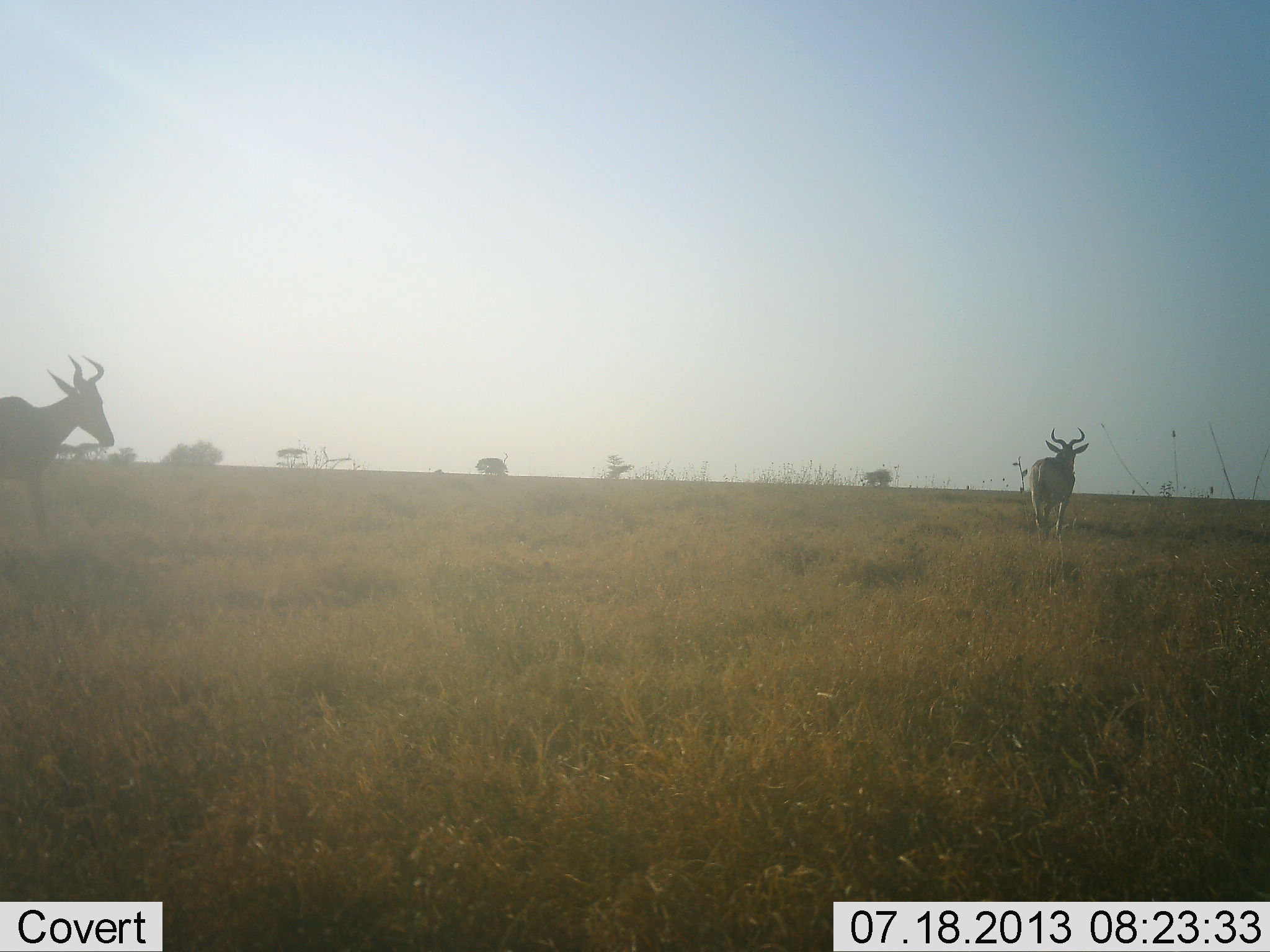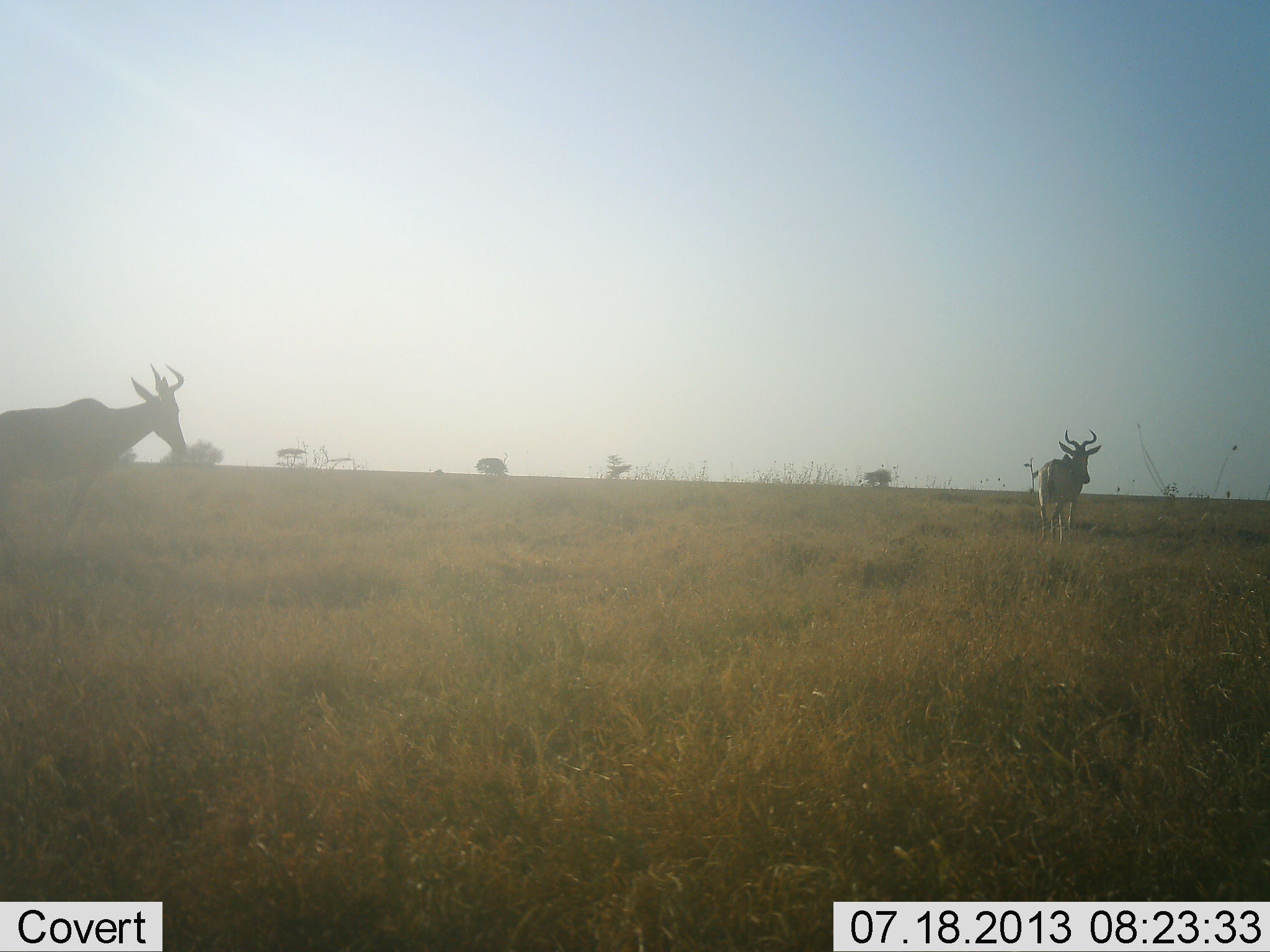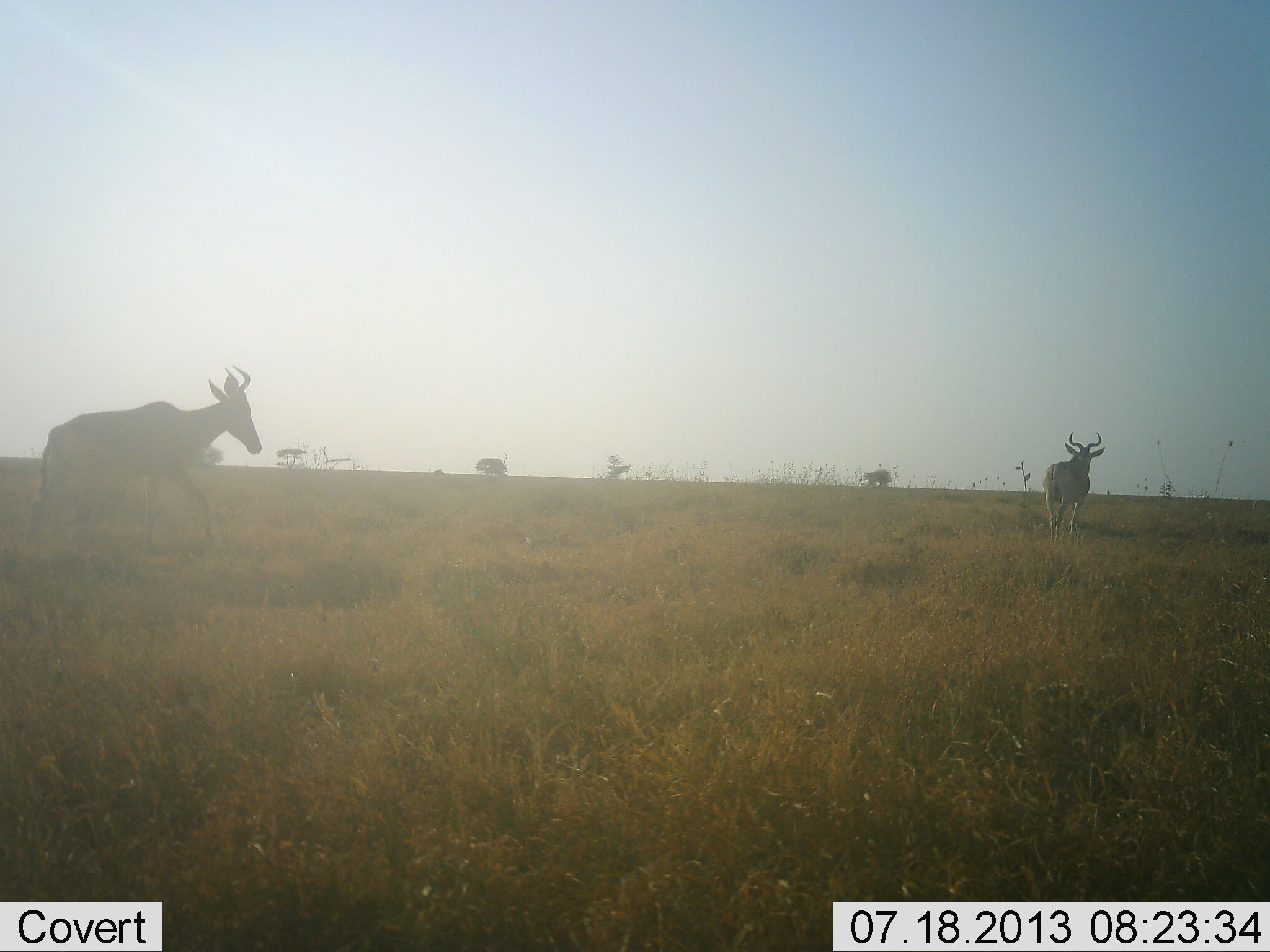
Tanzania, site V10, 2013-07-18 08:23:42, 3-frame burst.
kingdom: Animalia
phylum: Chordata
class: Mammalia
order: Artiodactyla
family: Bovidae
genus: Alcelaphus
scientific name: Alcelaphus buselaphus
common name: hartebeest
Hartebeest (Alcelaphus buselaphus), count 2. Behavior (volunteer vote fractions): standing 16%, resting 0%, moving 84%, interacting 5%. Young present (vote fraction): 0%. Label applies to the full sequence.